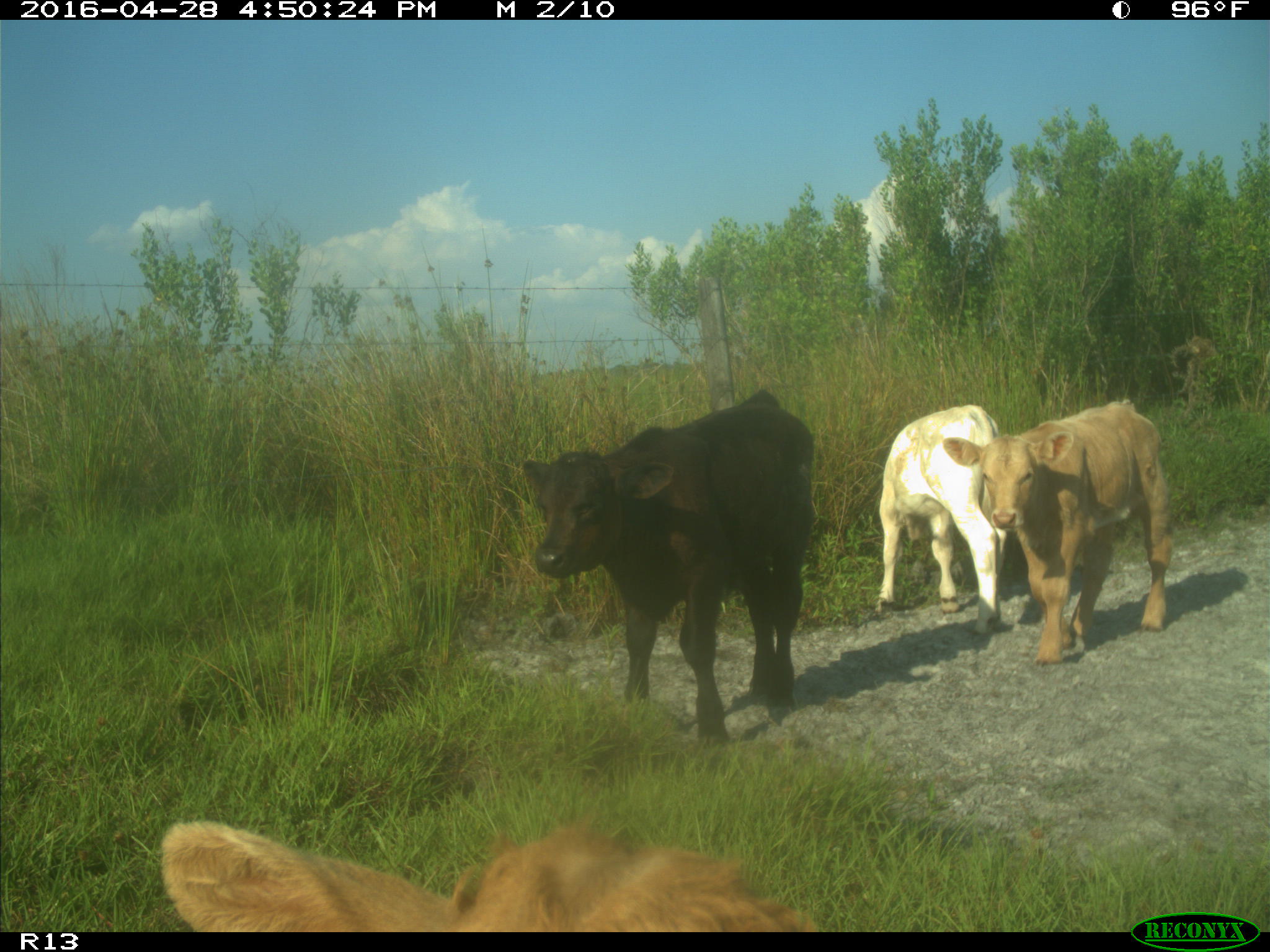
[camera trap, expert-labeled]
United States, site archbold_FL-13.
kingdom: Animalia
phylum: Chordata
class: Mammalia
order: Artiodactyla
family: Bovidae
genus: Bos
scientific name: Bos taurus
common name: domestic cow